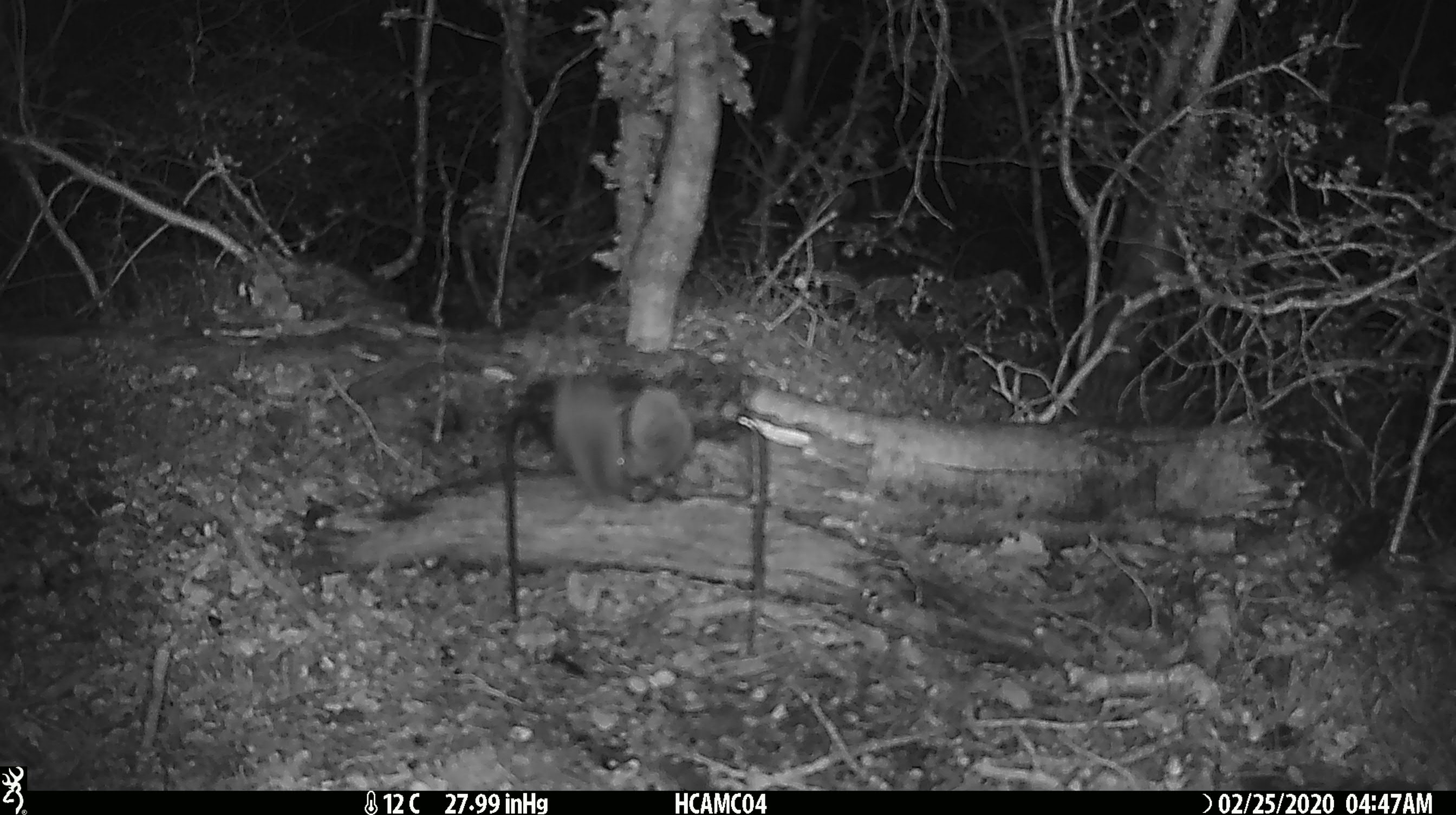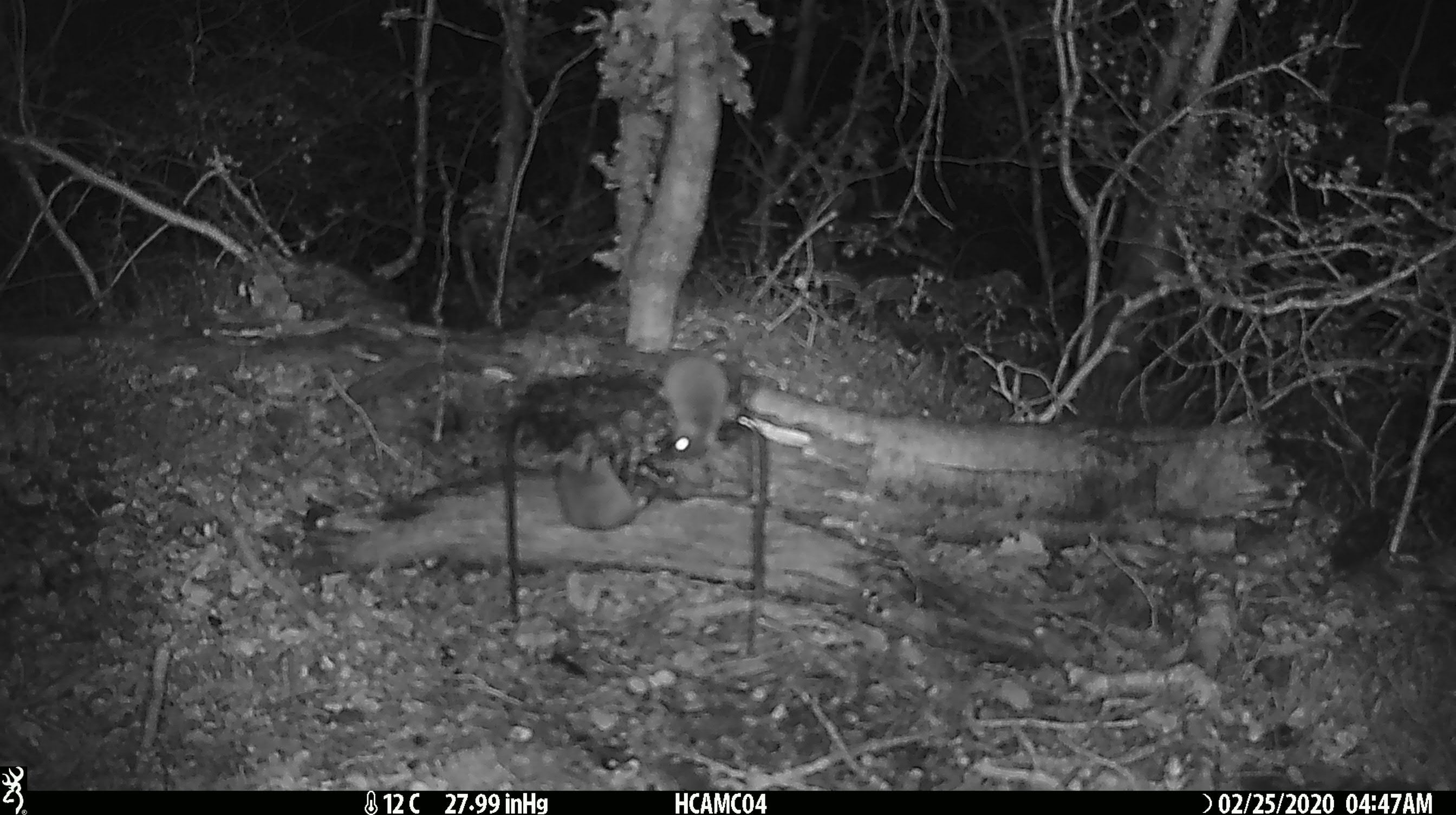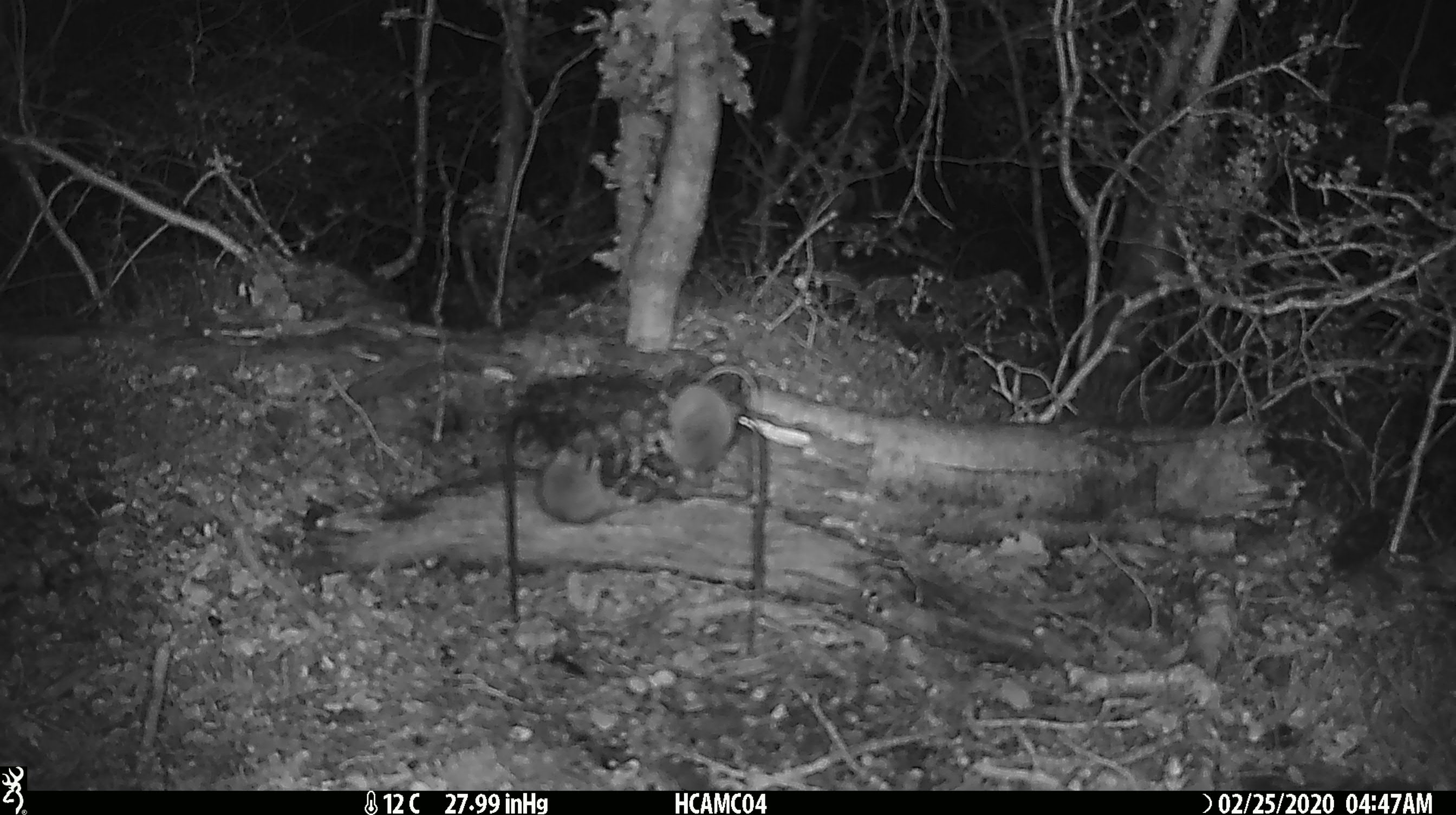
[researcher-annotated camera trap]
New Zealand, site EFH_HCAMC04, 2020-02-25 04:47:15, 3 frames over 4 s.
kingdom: Animalia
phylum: Chordata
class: Mammalia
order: Rodentia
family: Muridae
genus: Mus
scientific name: Mus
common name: mouse